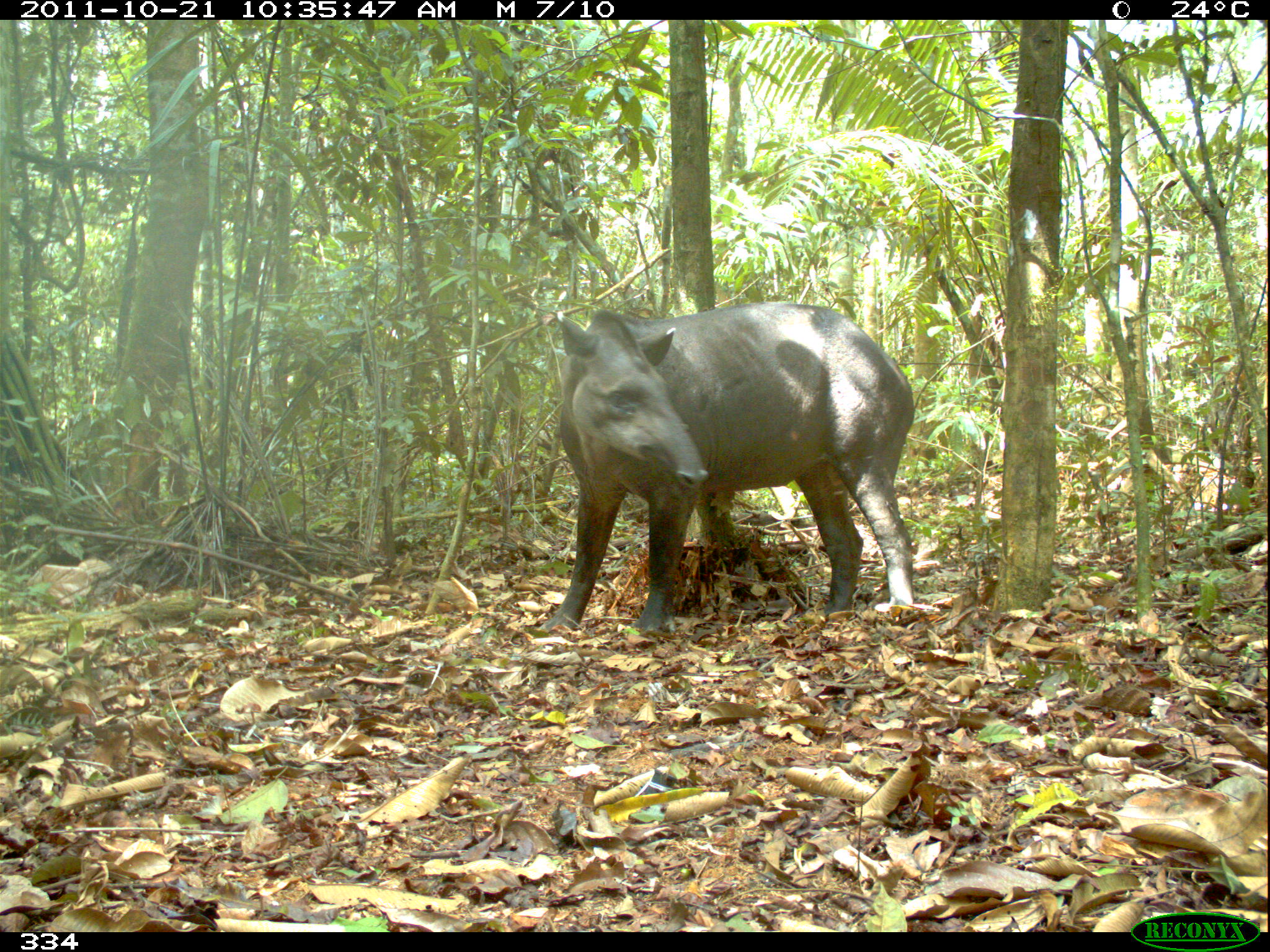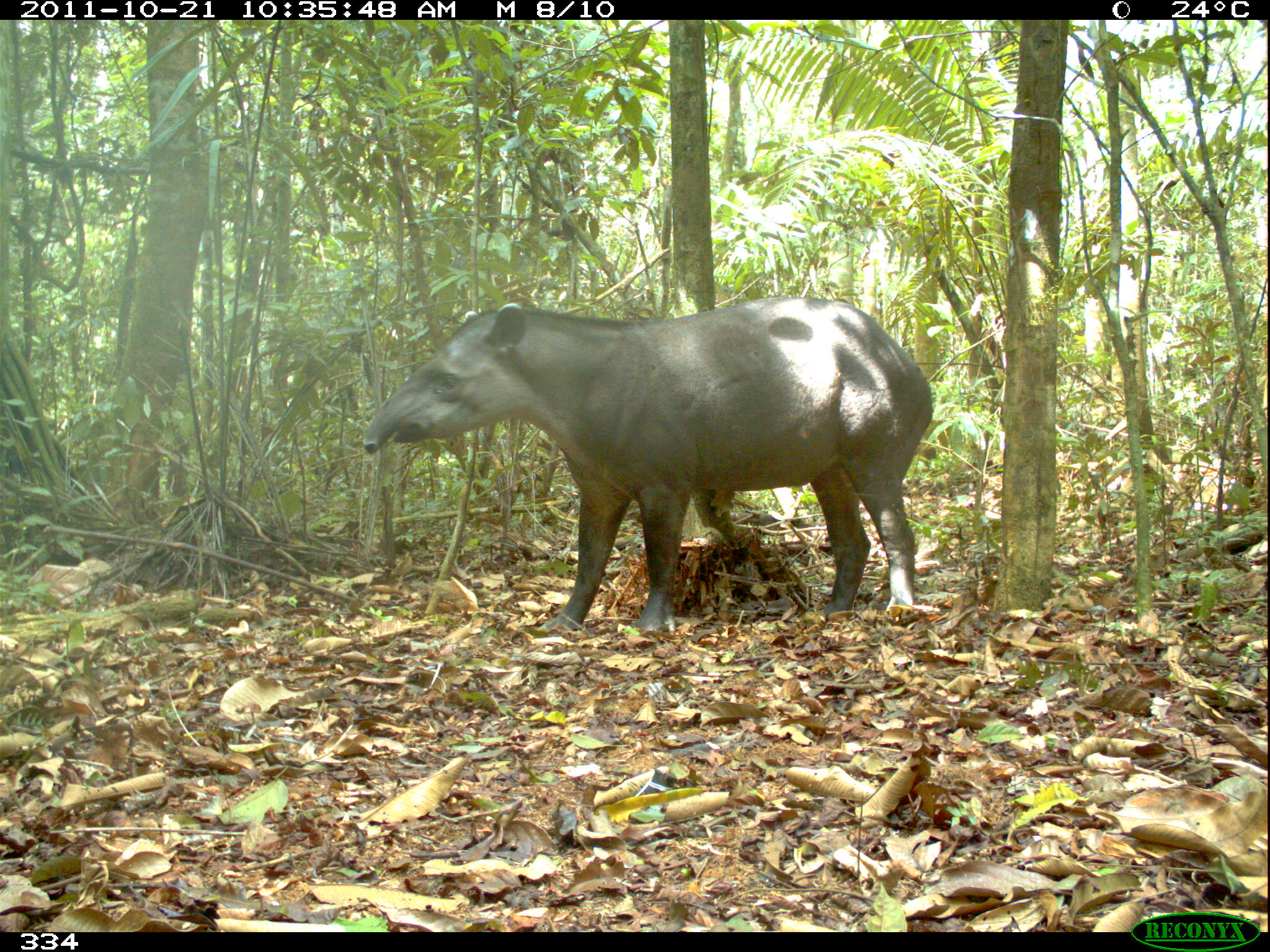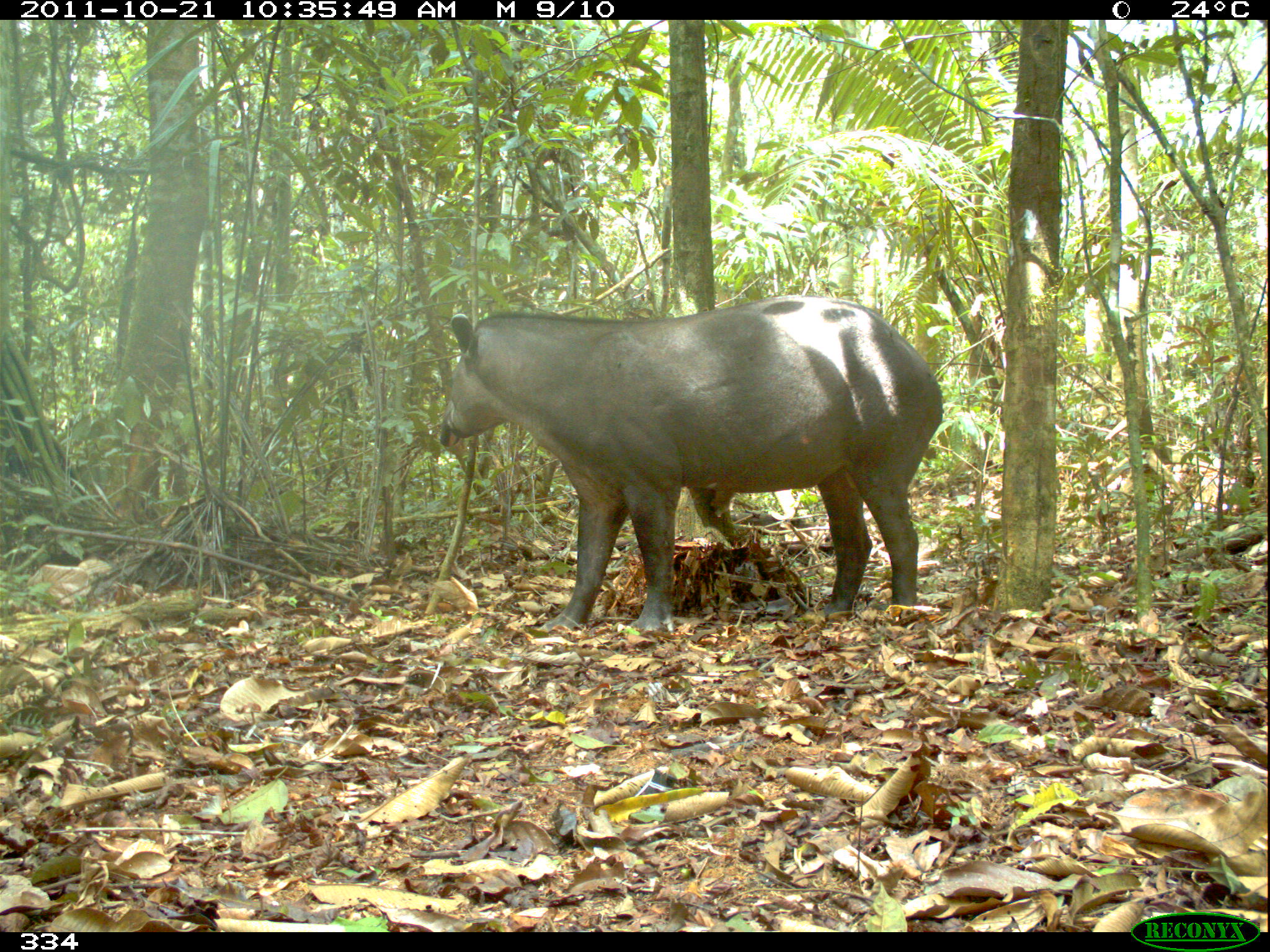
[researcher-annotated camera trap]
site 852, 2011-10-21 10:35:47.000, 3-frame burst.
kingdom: Animalia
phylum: Chordata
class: Mammalia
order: Perissodactyla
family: Tapiridae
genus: Tapirus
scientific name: Tapirus terrestris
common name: south american tapir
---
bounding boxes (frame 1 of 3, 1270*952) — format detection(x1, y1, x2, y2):
tapirus terrestris: detection(540, 300, 915, 633)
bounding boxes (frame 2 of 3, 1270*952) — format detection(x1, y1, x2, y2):
tapirus terrestris: detection(359, 290, 934, 634)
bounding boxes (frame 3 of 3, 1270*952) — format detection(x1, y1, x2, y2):
tapirus terrestris: detection(436, 290, 943, 629)